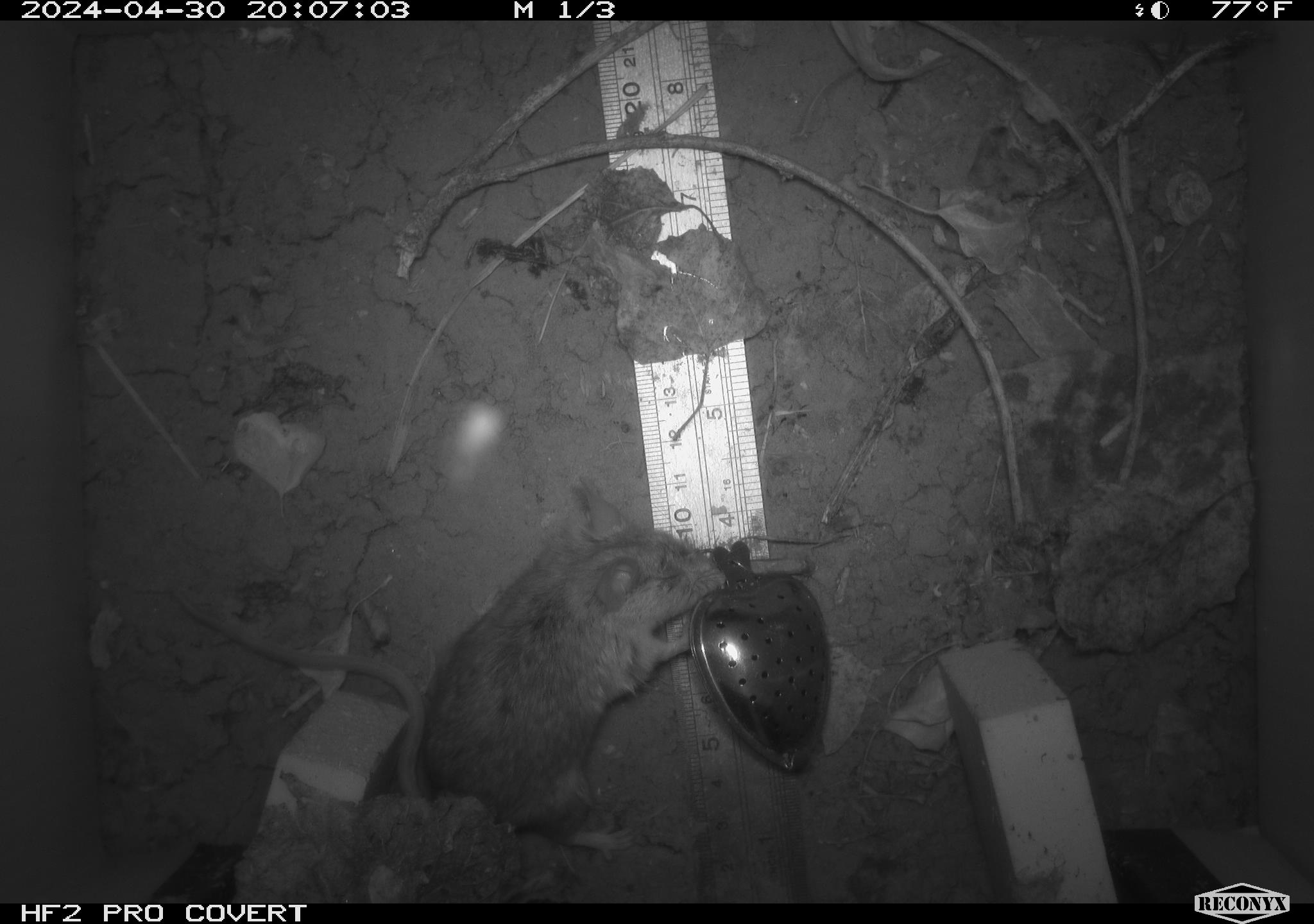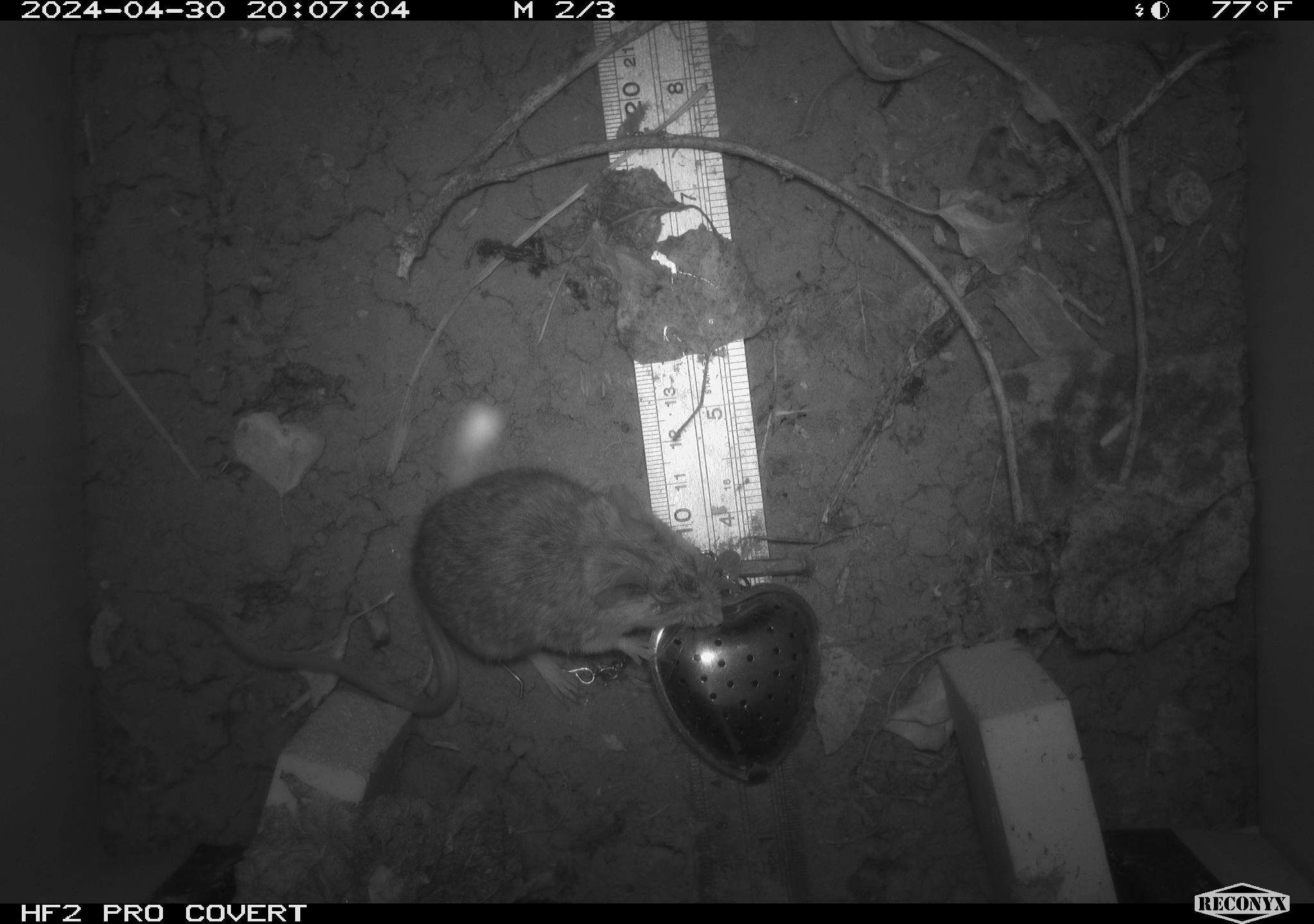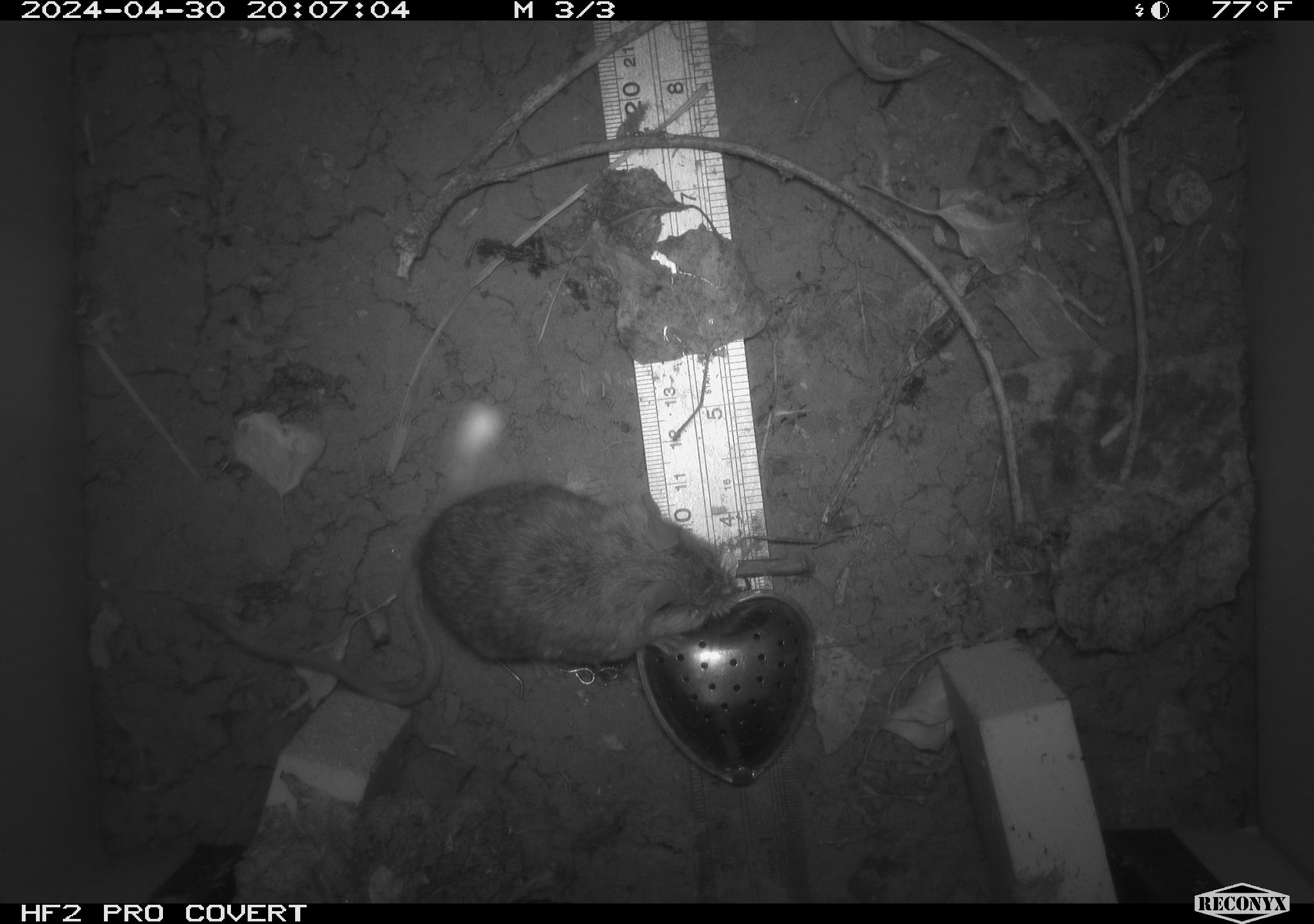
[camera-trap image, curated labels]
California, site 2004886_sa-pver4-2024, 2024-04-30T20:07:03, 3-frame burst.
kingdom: Animalia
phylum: Chordata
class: Mammalia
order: Rodentia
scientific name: Rodentia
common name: mouse species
Mouse species (Rodentia).